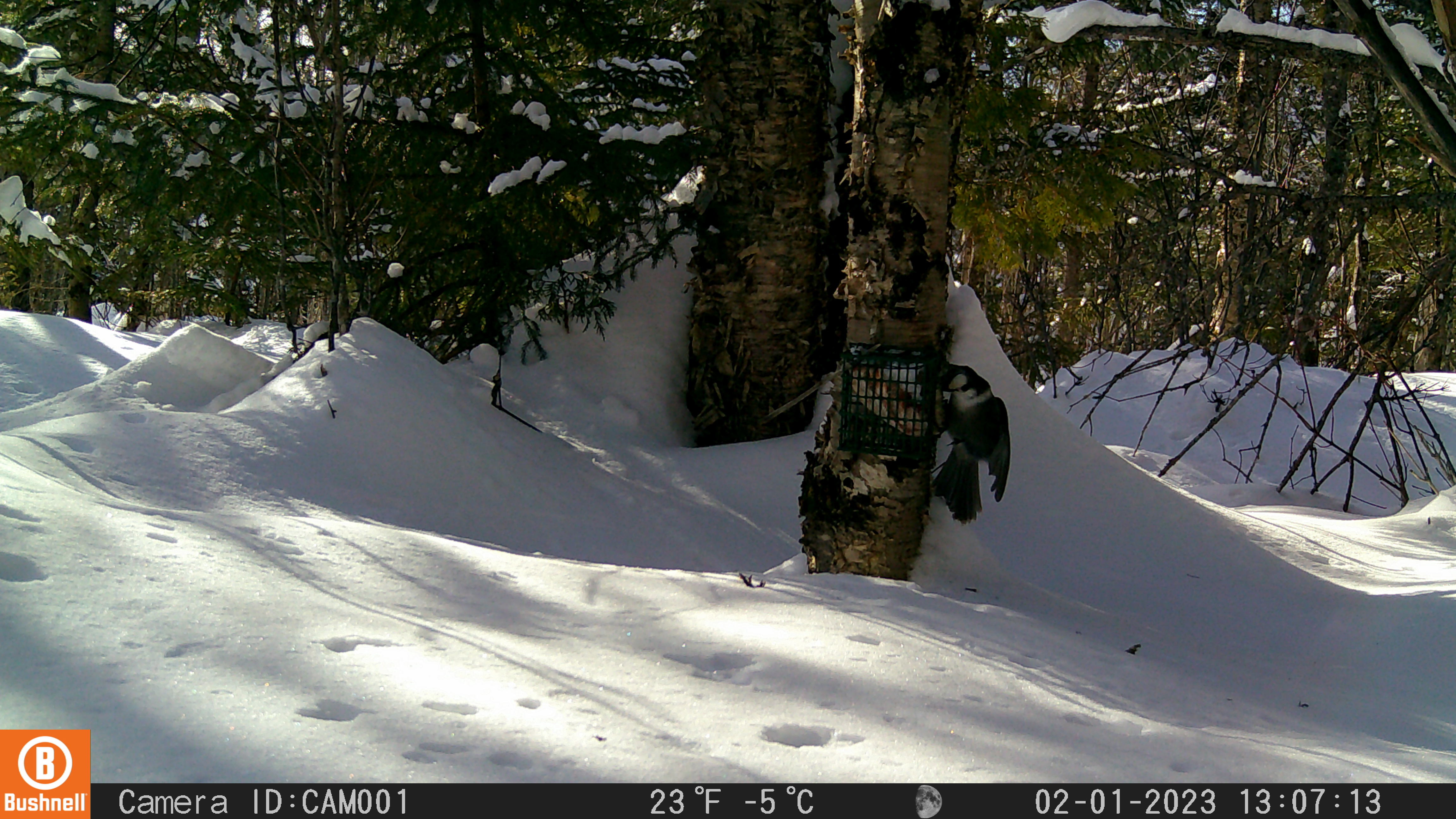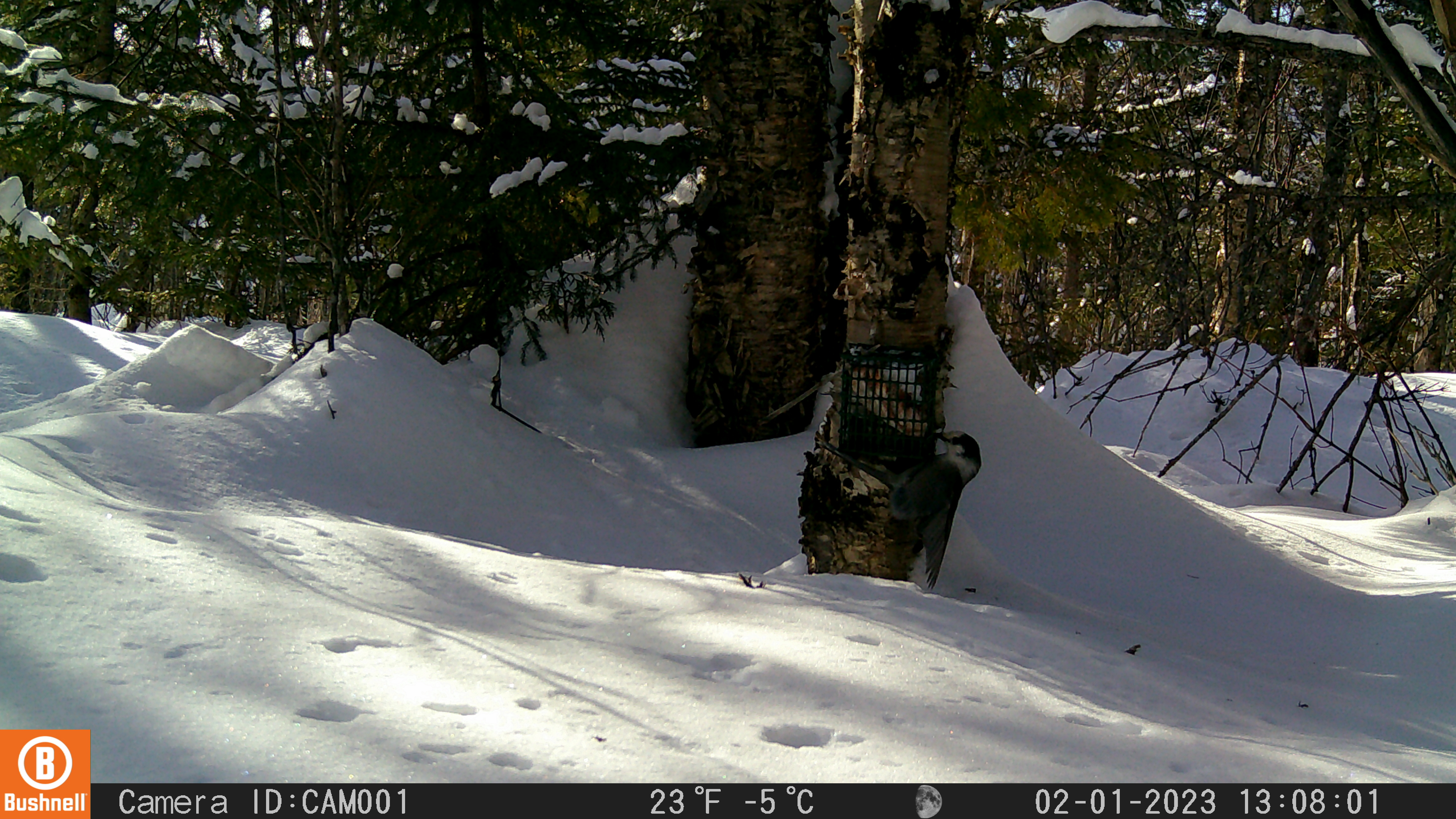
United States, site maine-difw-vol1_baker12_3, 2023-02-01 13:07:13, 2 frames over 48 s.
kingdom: Animalia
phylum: Chordata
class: Aves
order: Passeriformes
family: Corvidae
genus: Perisoreus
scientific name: Perisoreus canadensis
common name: canada jay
Canada jay (Perisoreus canadensis).